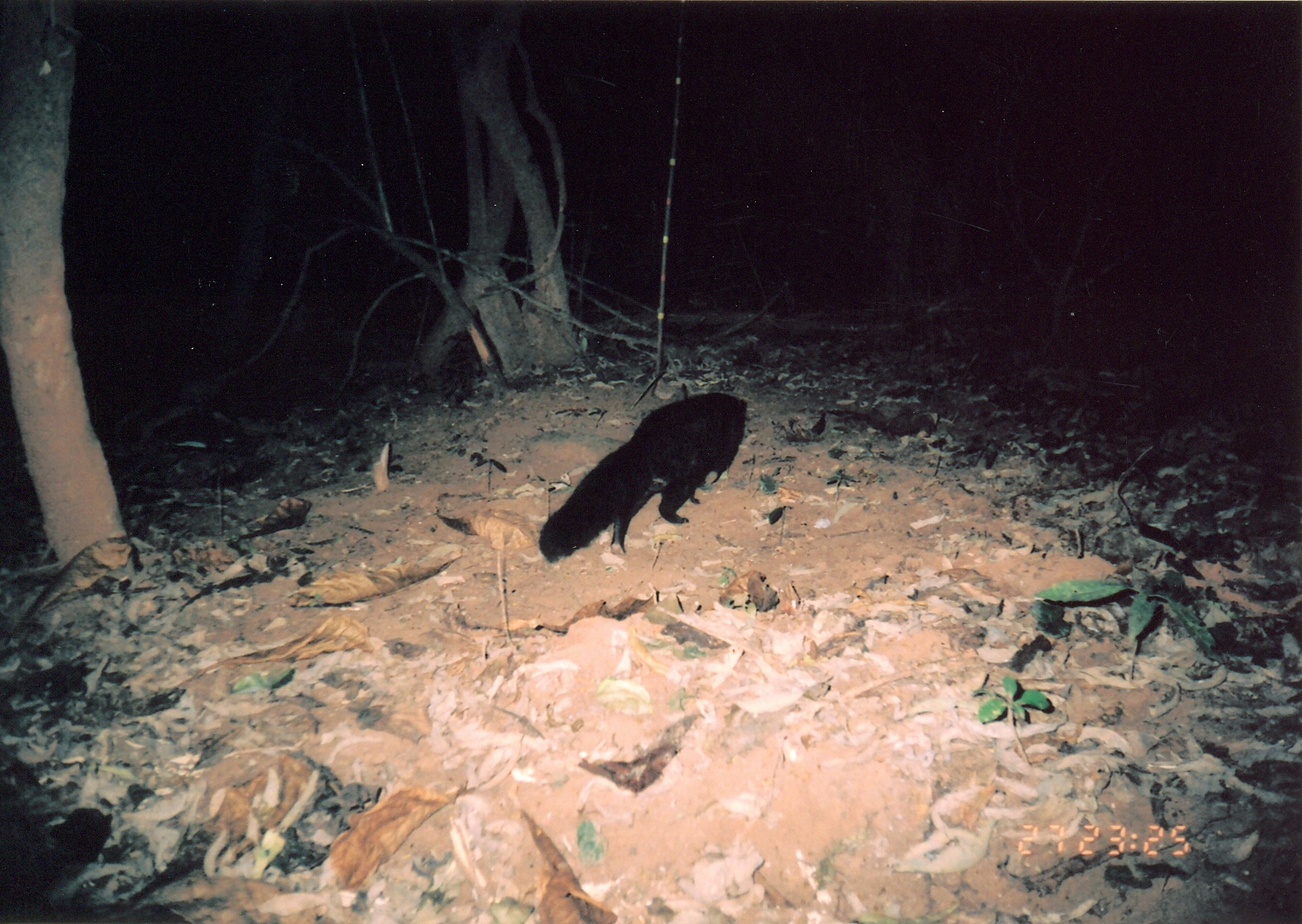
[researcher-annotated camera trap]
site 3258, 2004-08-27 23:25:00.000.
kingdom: Animalia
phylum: Chordata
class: Mammalia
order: Carnivora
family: Herpestidae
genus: Bdeogale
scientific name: Bdeogale crassicauda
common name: bushy-tailed mongoose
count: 1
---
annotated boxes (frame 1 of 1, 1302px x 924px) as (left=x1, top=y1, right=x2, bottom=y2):
bdeogale crassicauda: (left=538, top=393, right=748, bottom=563)